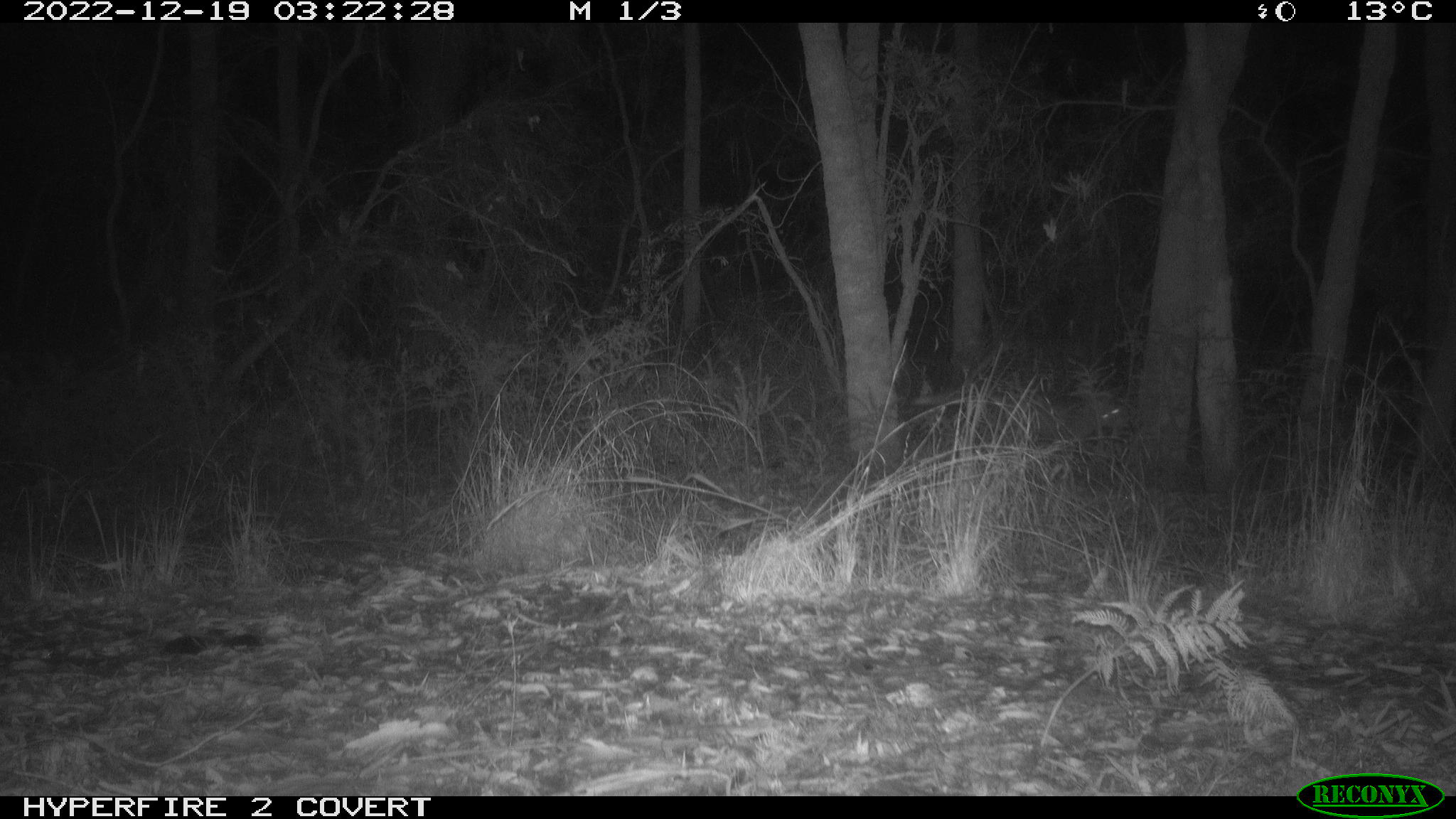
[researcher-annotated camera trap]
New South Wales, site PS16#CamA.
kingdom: Animalia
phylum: Chordata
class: Mammalia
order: Carnivora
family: Canidae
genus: Vulpes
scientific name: Vulpes vulpes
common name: red fox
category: fox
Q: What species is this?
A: Fox (red fox) (Vulpes vulpes).